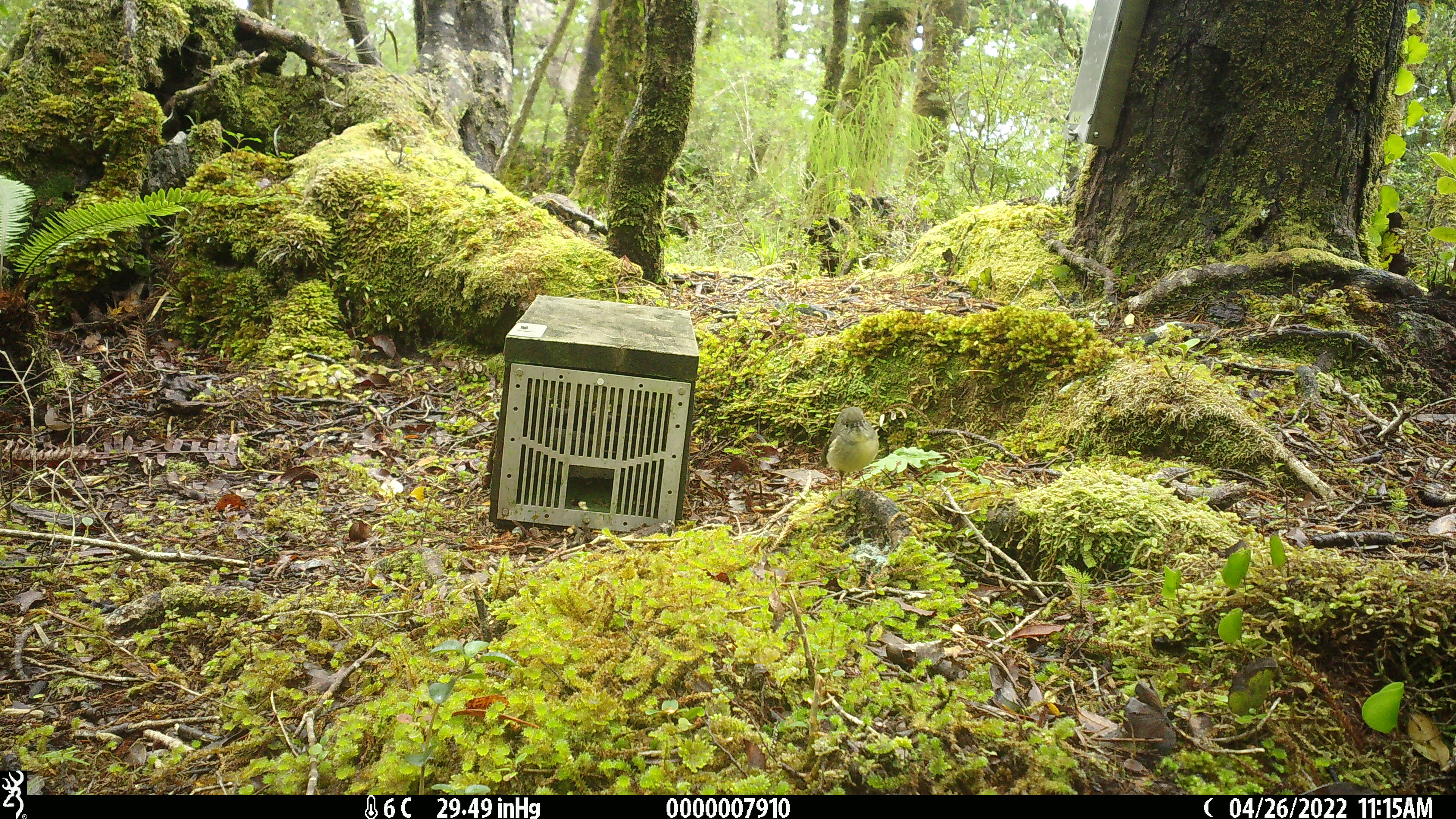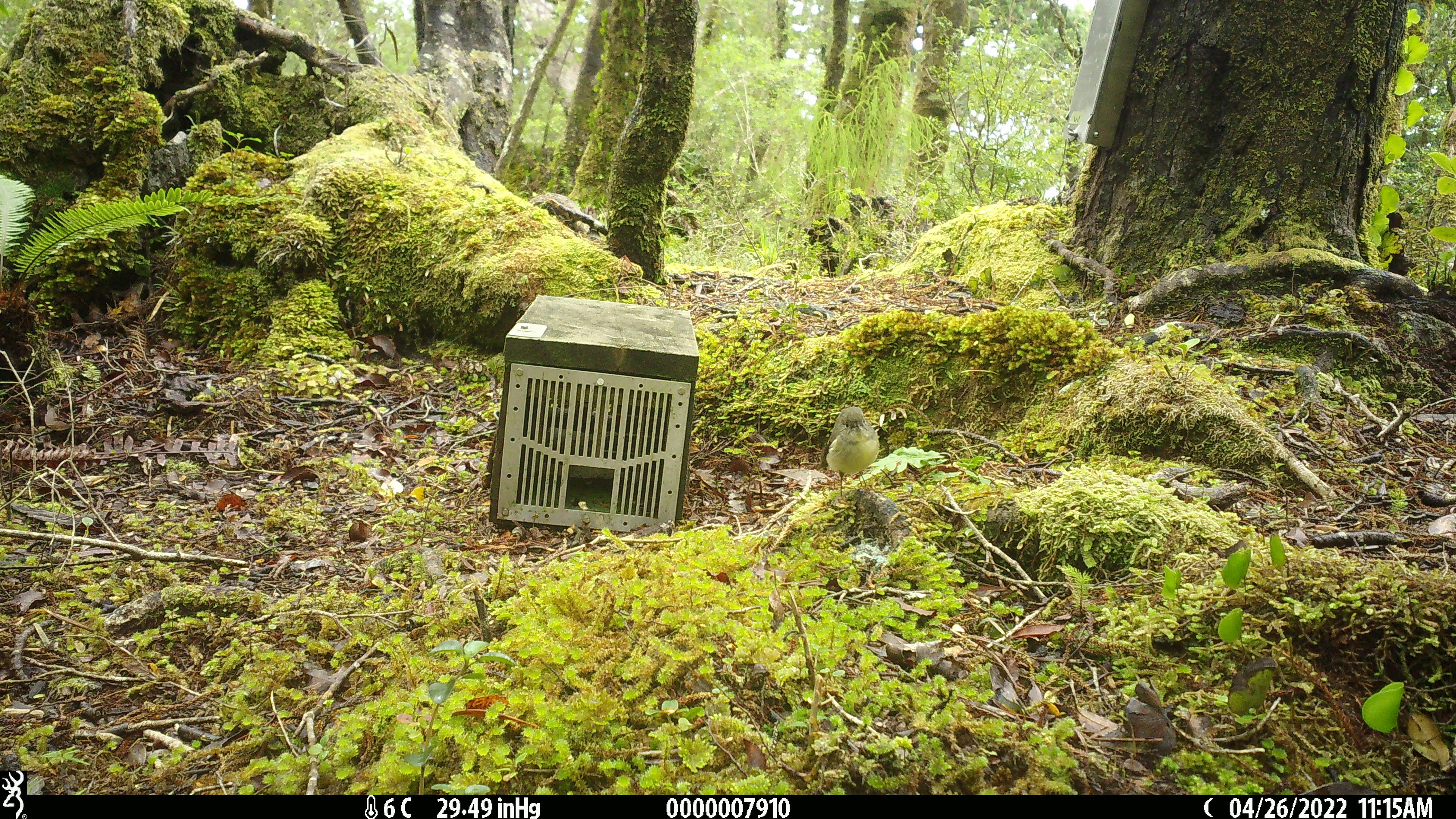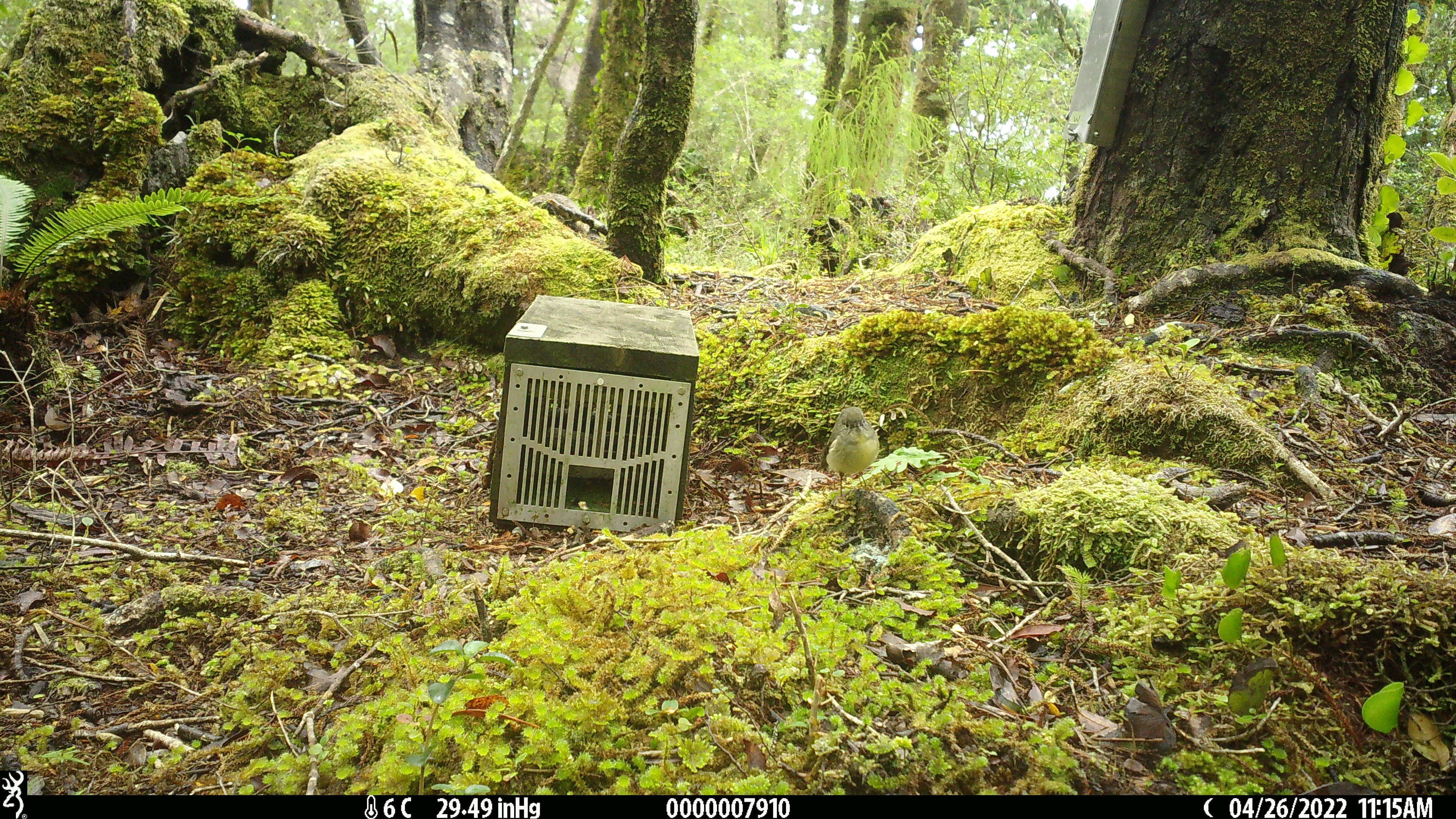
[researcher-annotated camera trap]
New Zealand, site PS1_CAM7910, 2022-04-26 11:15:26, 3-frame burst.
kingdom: Animalia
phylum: Chordata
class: Aves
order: Passeriformes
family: Petroicidae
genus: Petroica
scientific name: Petroica macrocephala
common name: tomtit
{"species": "tomtit (Petroica macrocephala)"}